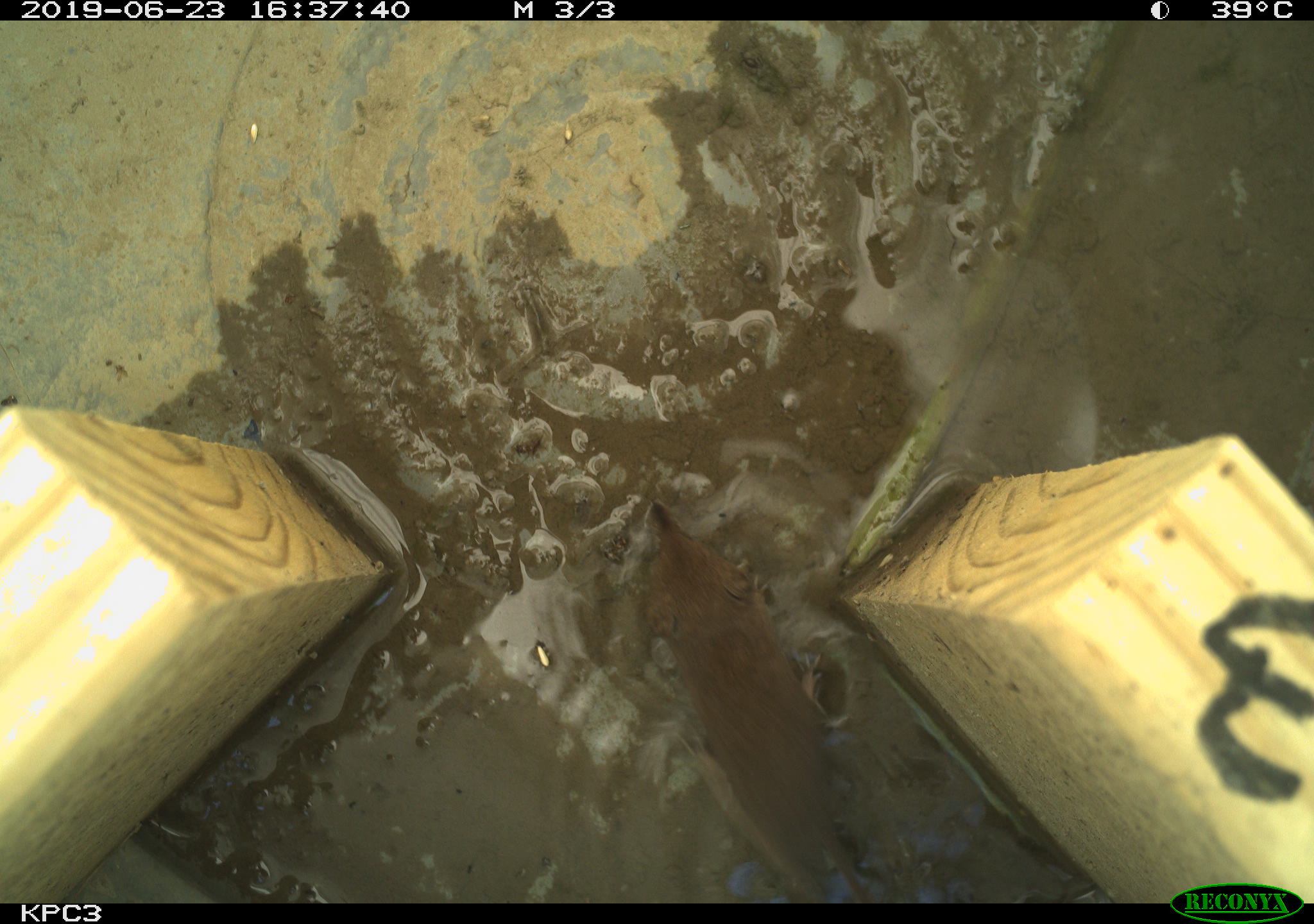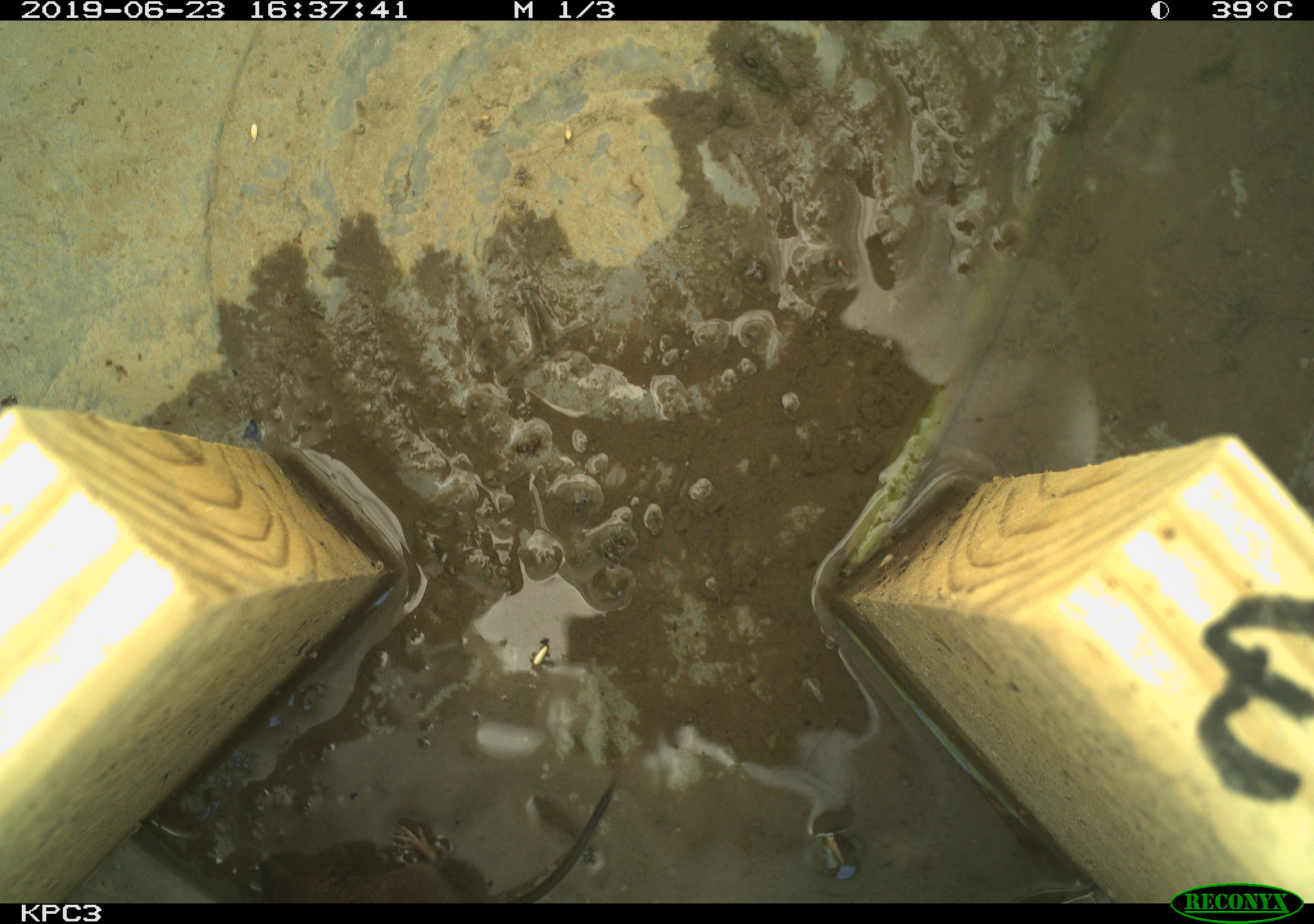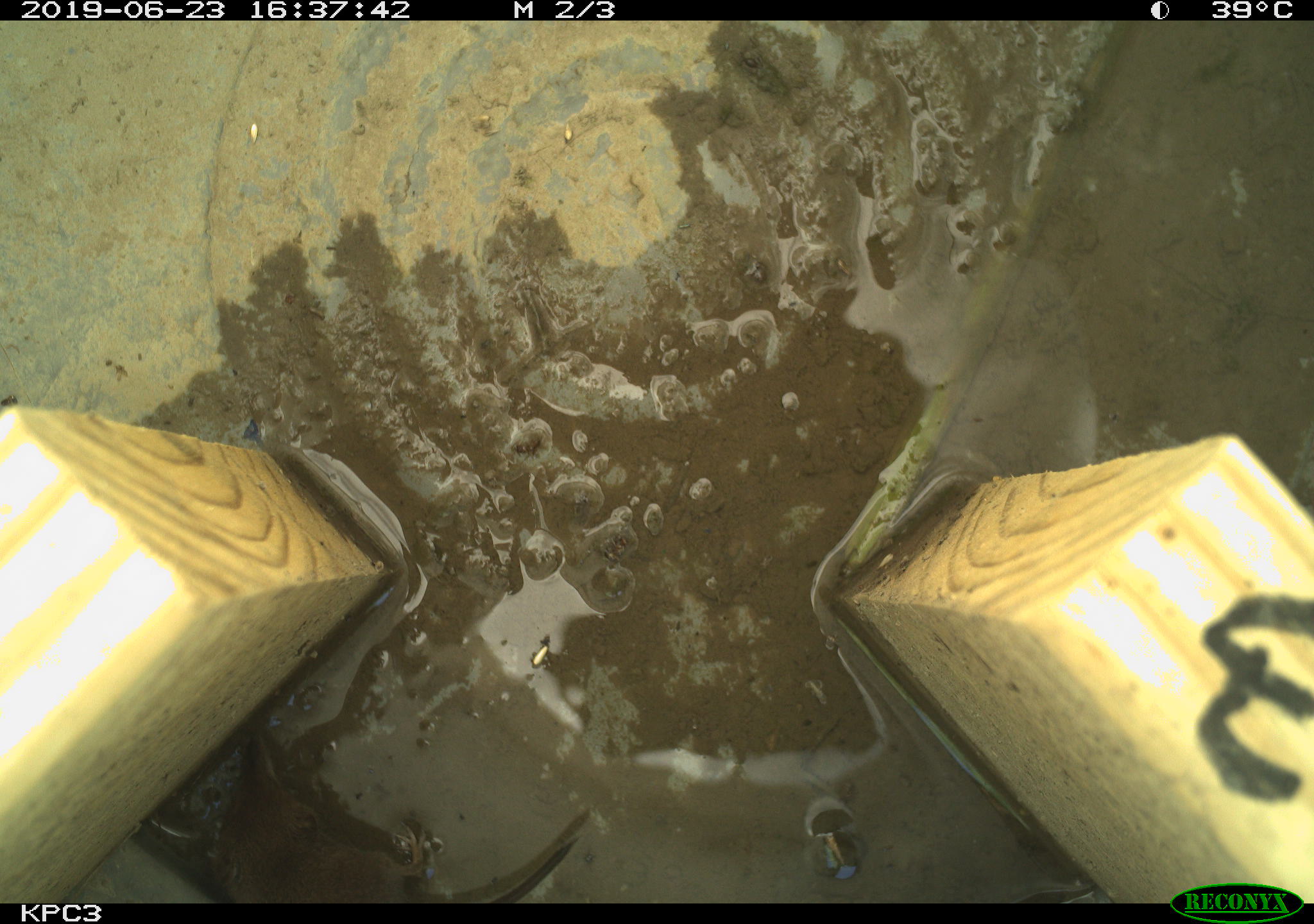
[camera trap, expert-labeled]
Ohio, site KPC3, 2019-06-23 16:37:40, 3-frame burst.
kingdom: Animalia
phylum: Chordata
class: Mammalia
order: Eulipotyphla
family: Soricidae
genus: Sorex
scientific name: Sorex cinereus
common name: masked shrew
Masked shrew (Sorex cinereus).